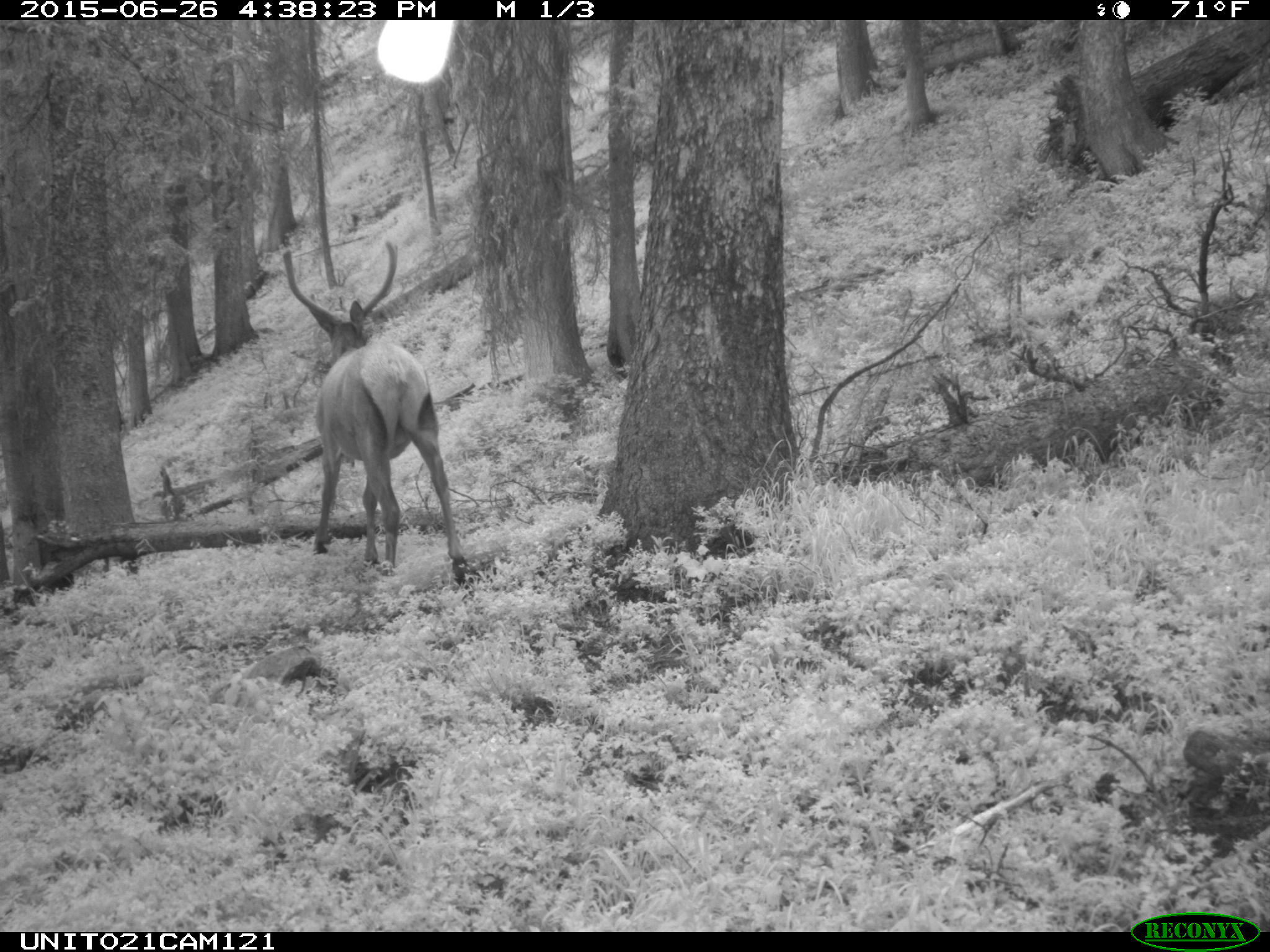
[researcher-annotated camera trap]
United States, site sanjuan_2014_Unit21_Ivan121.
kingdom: Animalia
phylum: Chordata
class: Mammalia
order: Artiodactyla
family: Cervidae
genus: Cervus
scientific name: Cervus elaphus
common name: red deer